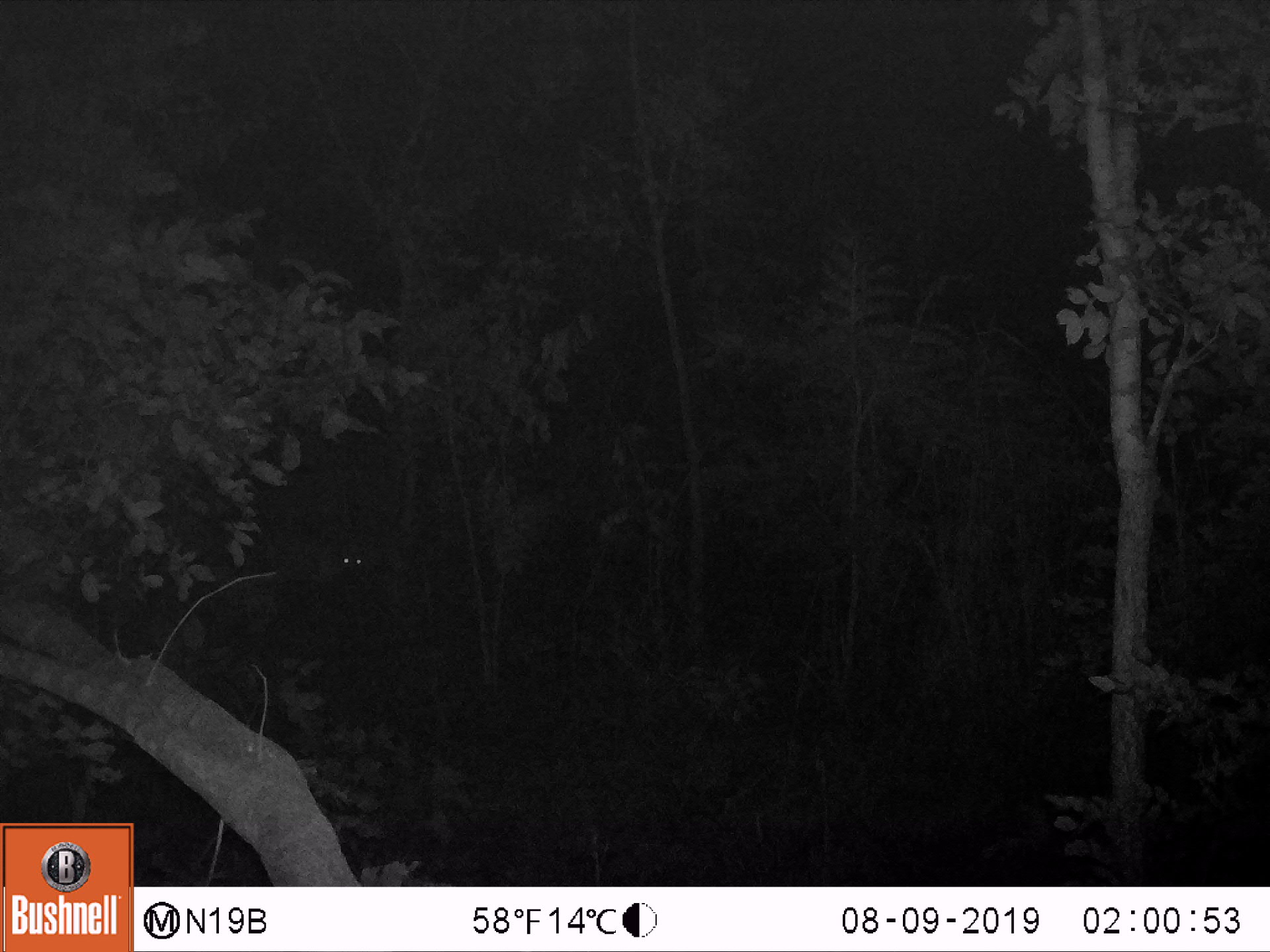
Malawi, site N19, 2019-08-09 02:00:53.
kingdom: Animalia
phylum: Chordata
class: Mammalia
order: Artiodactyla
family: Bovidae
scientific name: Antilopinae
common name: small antelope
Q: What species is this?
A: Small antelope (Antilopinae).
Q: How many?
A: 1.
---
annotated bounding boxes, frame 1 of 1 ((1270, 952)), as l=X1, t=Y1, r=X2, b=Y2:
small antelope: l=237, t=508, r=381, b=654